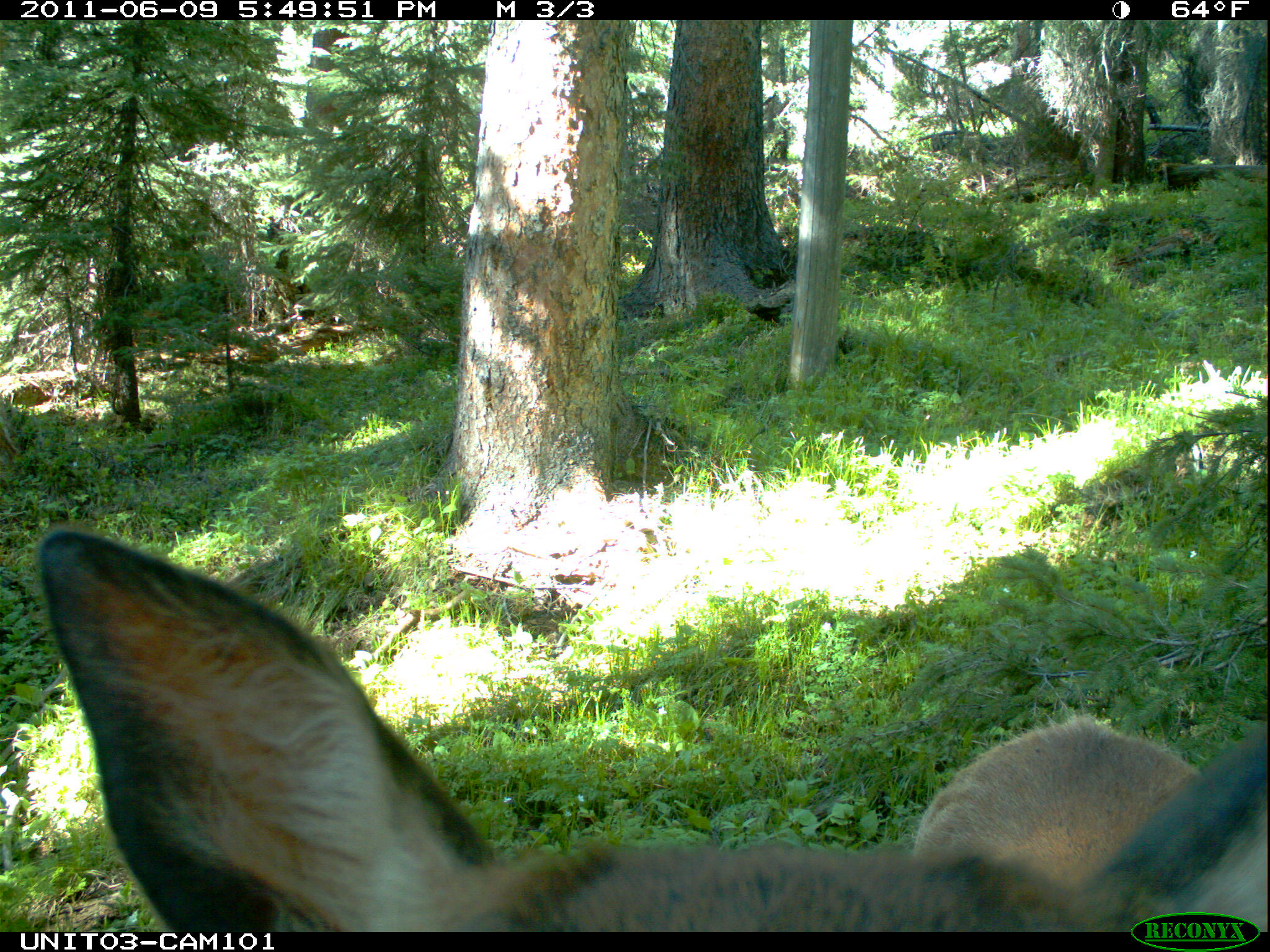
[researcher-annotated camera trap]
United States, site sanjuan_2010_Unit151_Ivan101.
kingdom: Animalia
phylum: Chordata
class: Mammalia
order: Artiodactyla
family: Cervidae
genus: Cervus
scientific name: Cervus elaphus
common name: red deer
Cervus elaphus (red deer).